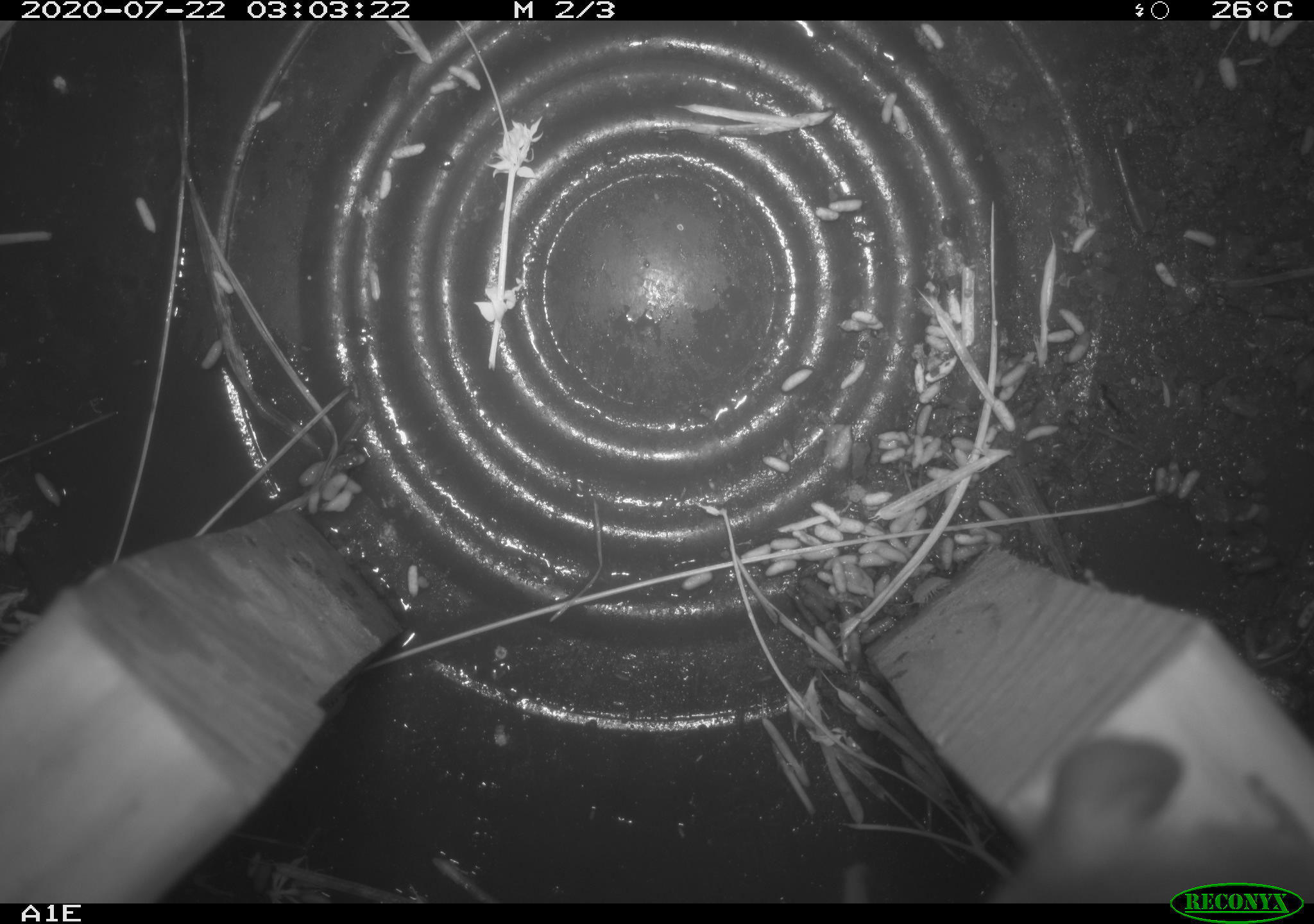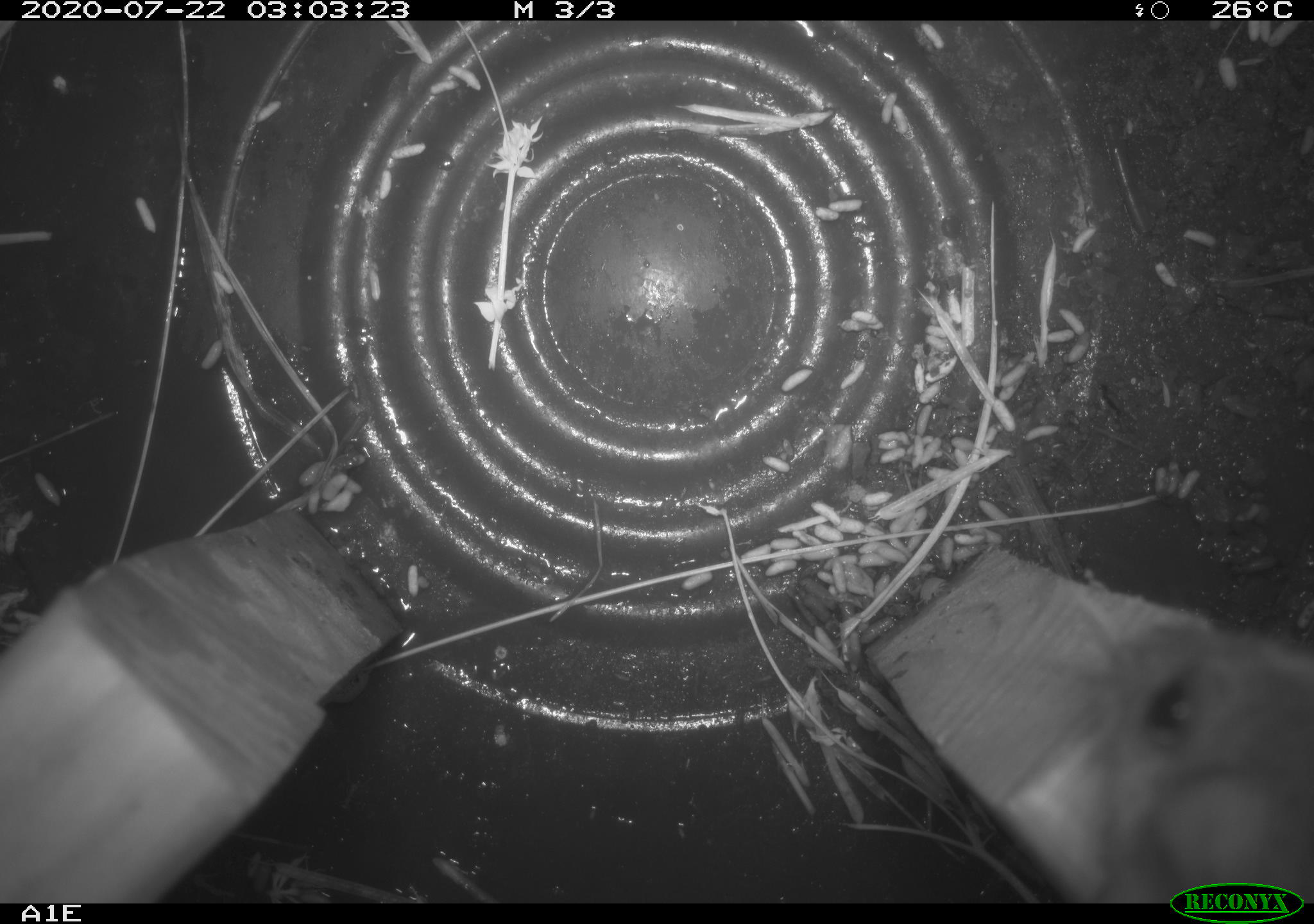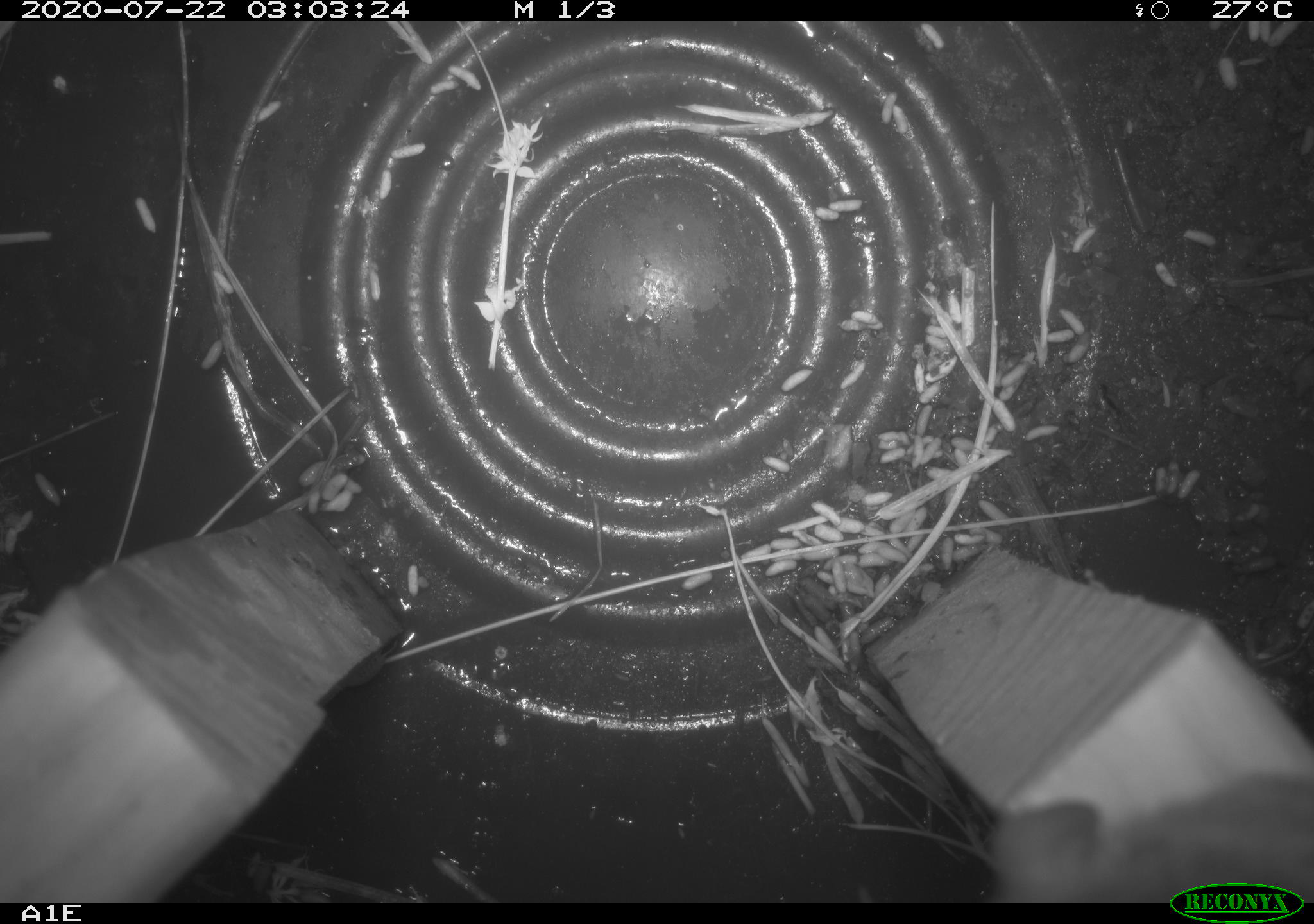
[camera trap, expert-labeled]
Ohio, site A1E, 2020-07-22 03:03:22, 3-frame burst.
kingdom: Animalia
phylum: Chordata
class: Mammalia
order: Rodentia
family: Cricetidae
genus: Peromyscus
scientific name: Peromyscus leucopus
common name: white-footed mouse